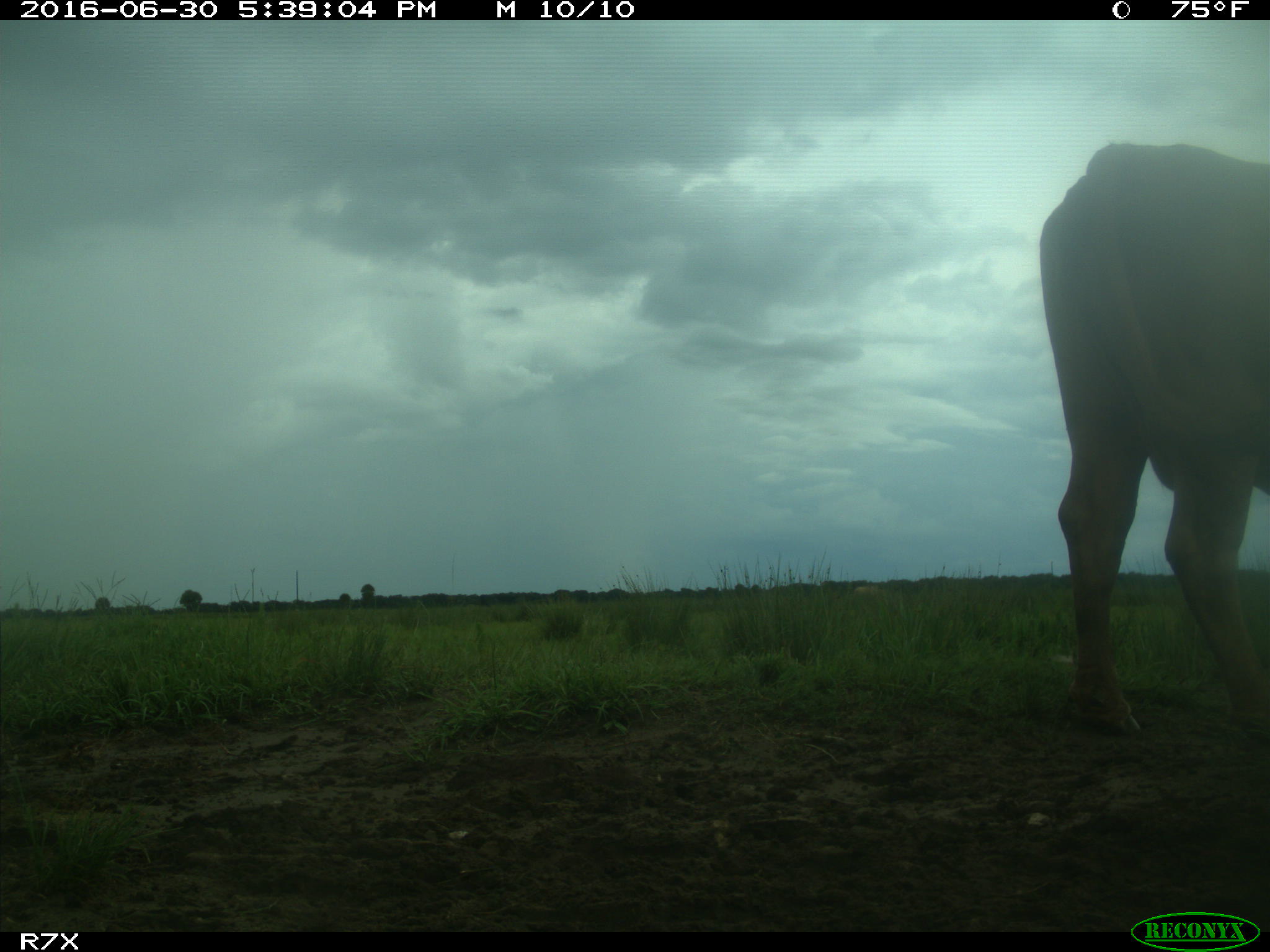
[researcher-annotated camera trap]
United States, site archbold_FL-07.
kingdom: Animalia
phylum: Chordata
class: Mammalia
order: Artiodactyla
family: Bovidae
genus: Bos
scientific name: Bos taurus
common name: domestic cow